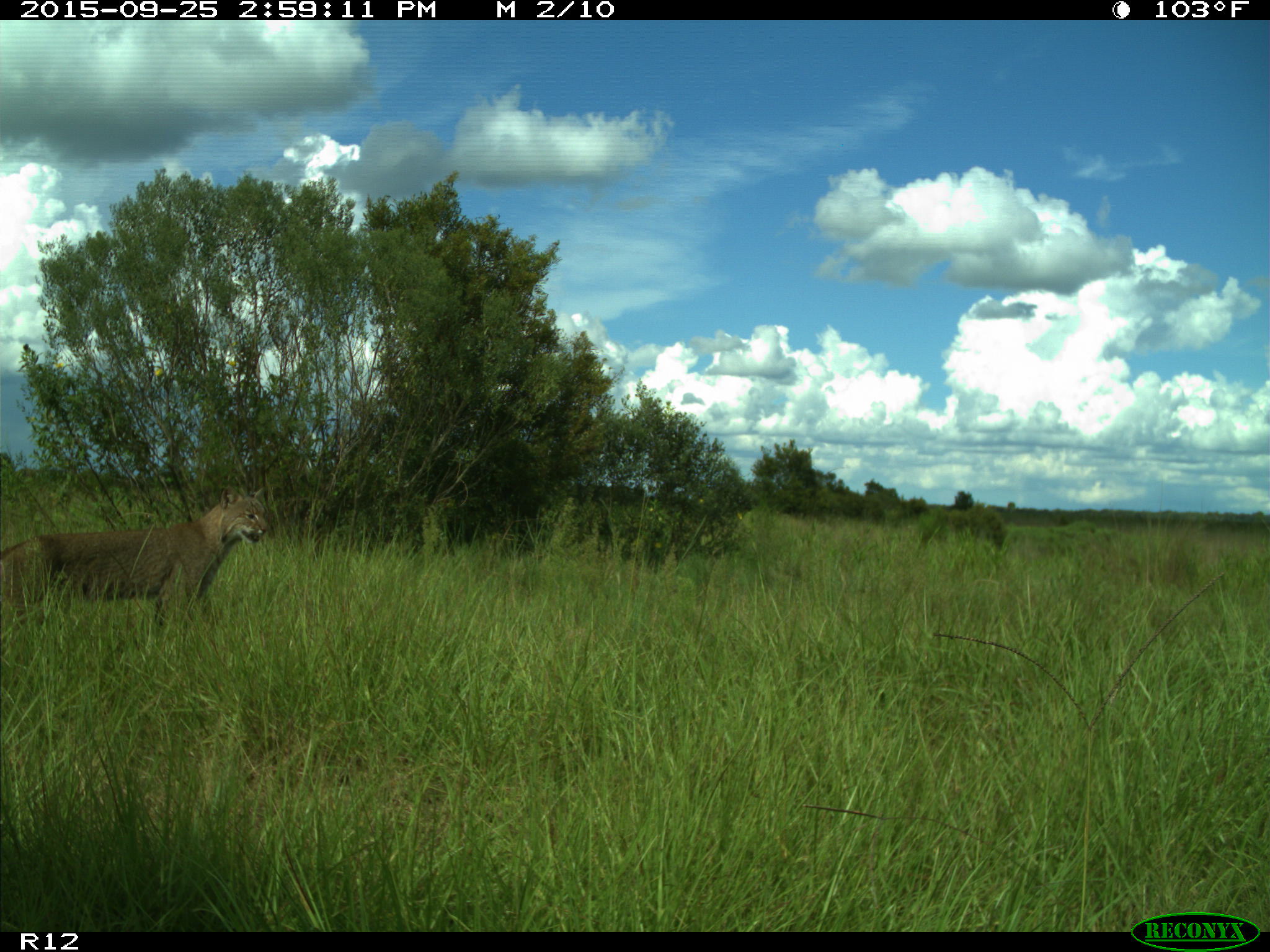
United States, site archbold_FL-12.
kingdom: Animalia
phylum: Chordata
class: Mammalia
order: Carnivora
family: Felidae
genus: Lynx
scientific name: Lynx rufus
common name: bobcat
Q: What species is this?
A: Lynx rufus (bobcat).